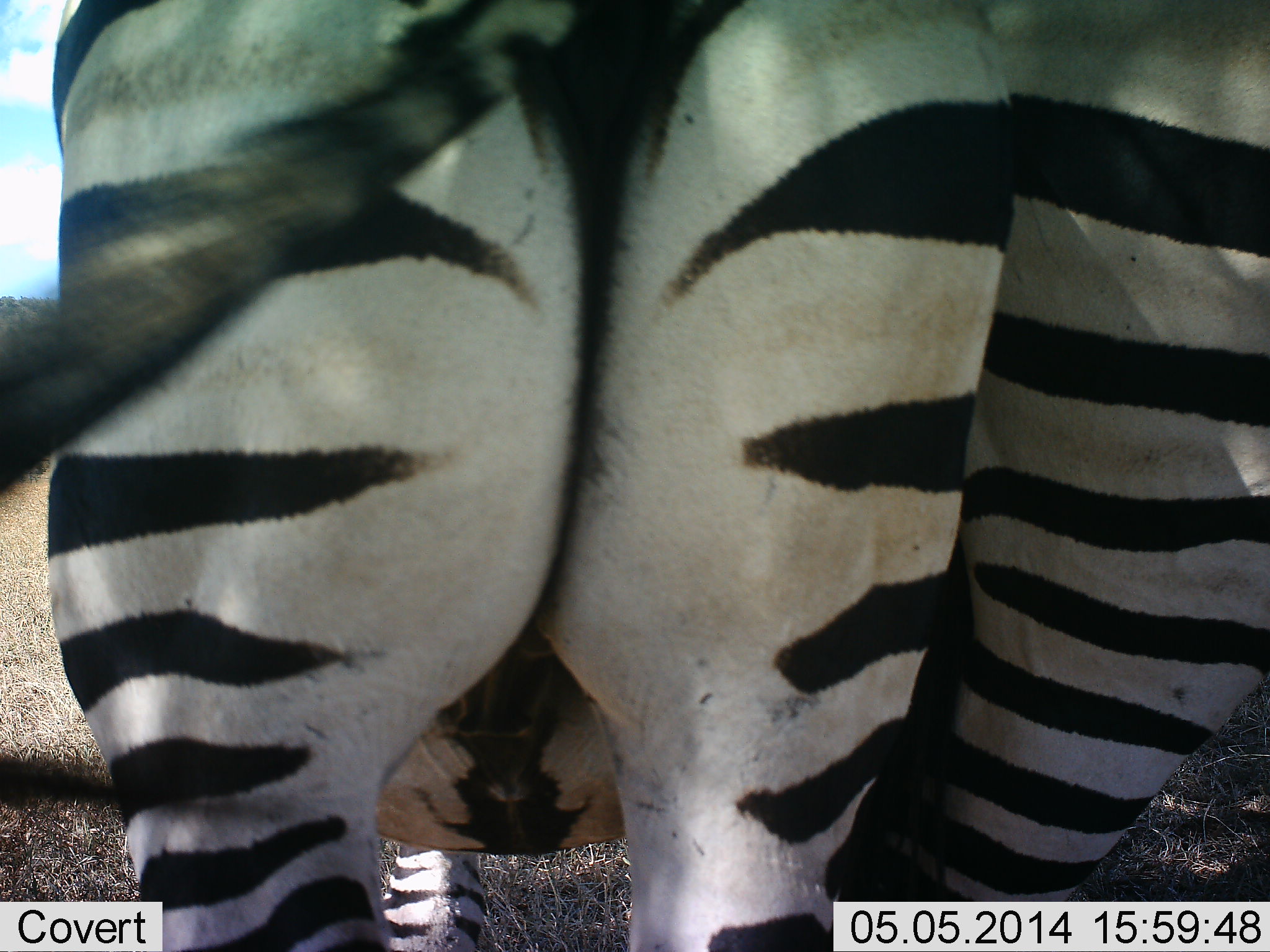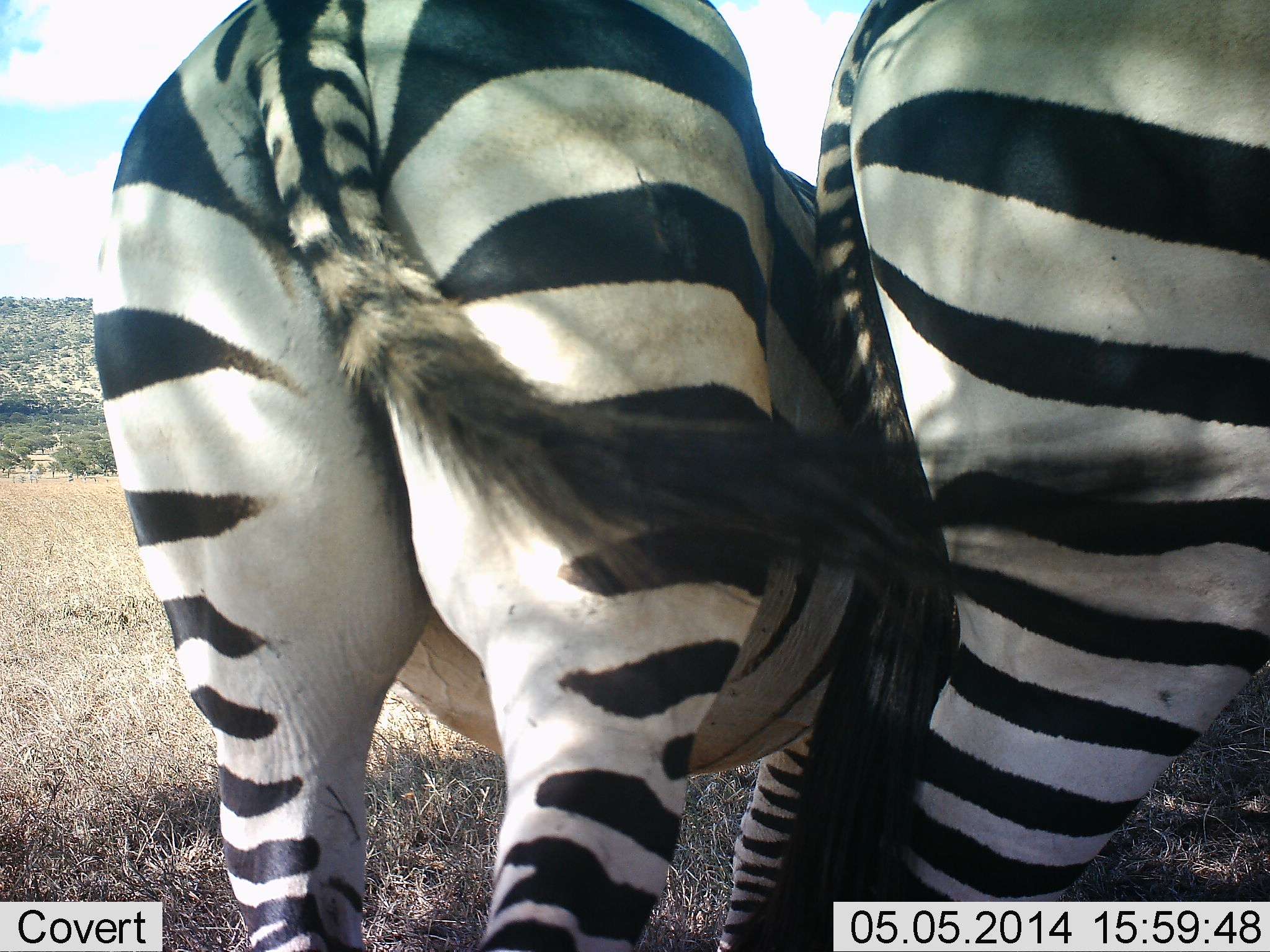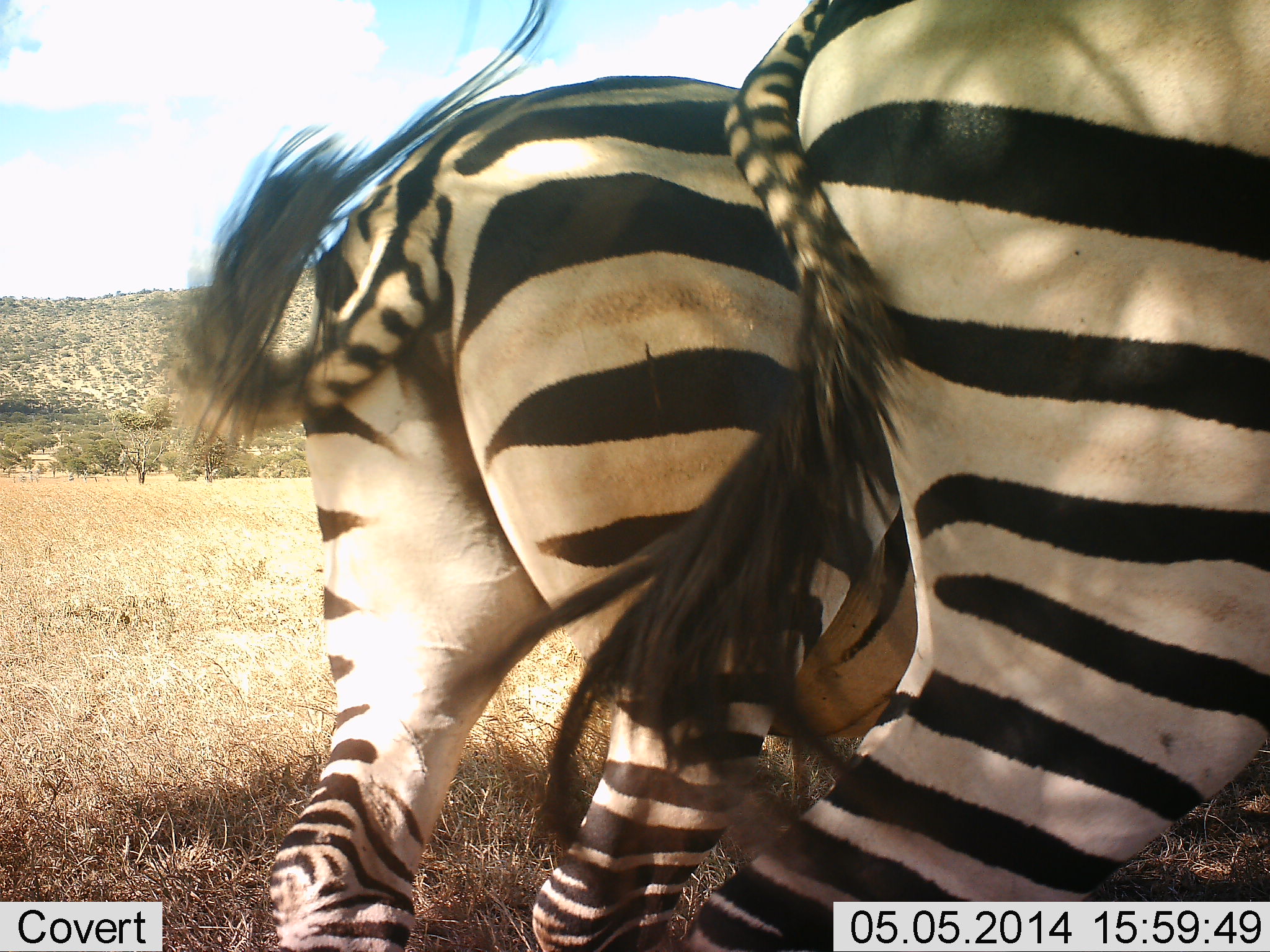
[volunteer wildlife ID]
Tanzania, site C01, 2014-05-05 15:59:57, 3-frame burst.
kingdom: Animalia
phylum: Chordata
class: Mammalia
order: Perissodactyla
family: Equidae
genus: Equus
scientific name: Equus quagga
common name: plains zebra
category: zebra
Zebra (plains zebra) (Equus quagga), count 2. Behavior (volunteer vote fractions): standing 69%, resting 0%, moving 40%, interacting 14%. Young present (vote fraction): 0%. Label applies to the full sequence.